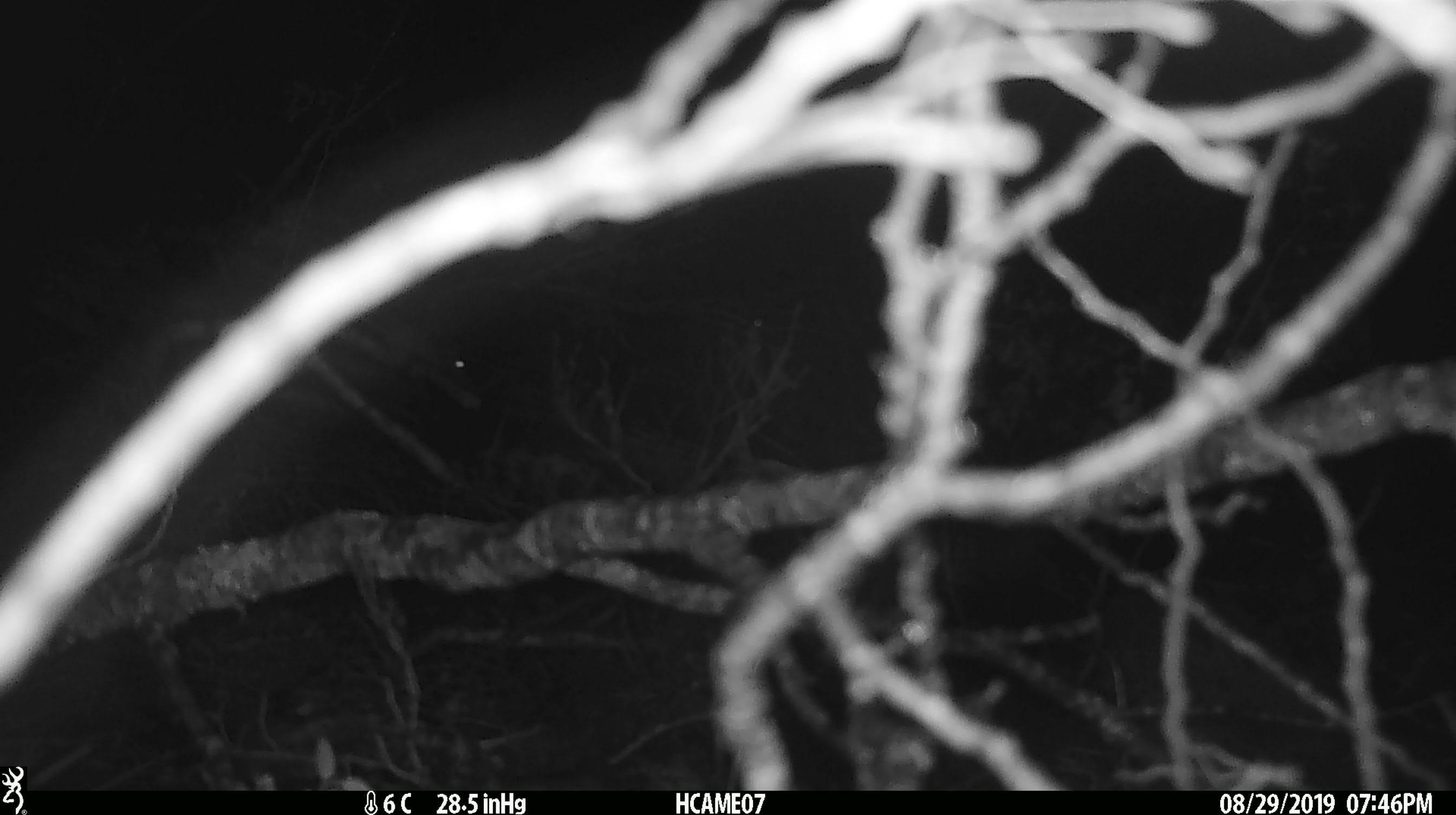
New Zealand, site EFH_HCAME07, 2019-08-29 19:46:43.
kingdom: Animalia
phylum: Chordata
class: Mammalia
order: Rodentia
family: Muridae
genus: Mus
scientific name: Mus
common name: mouse